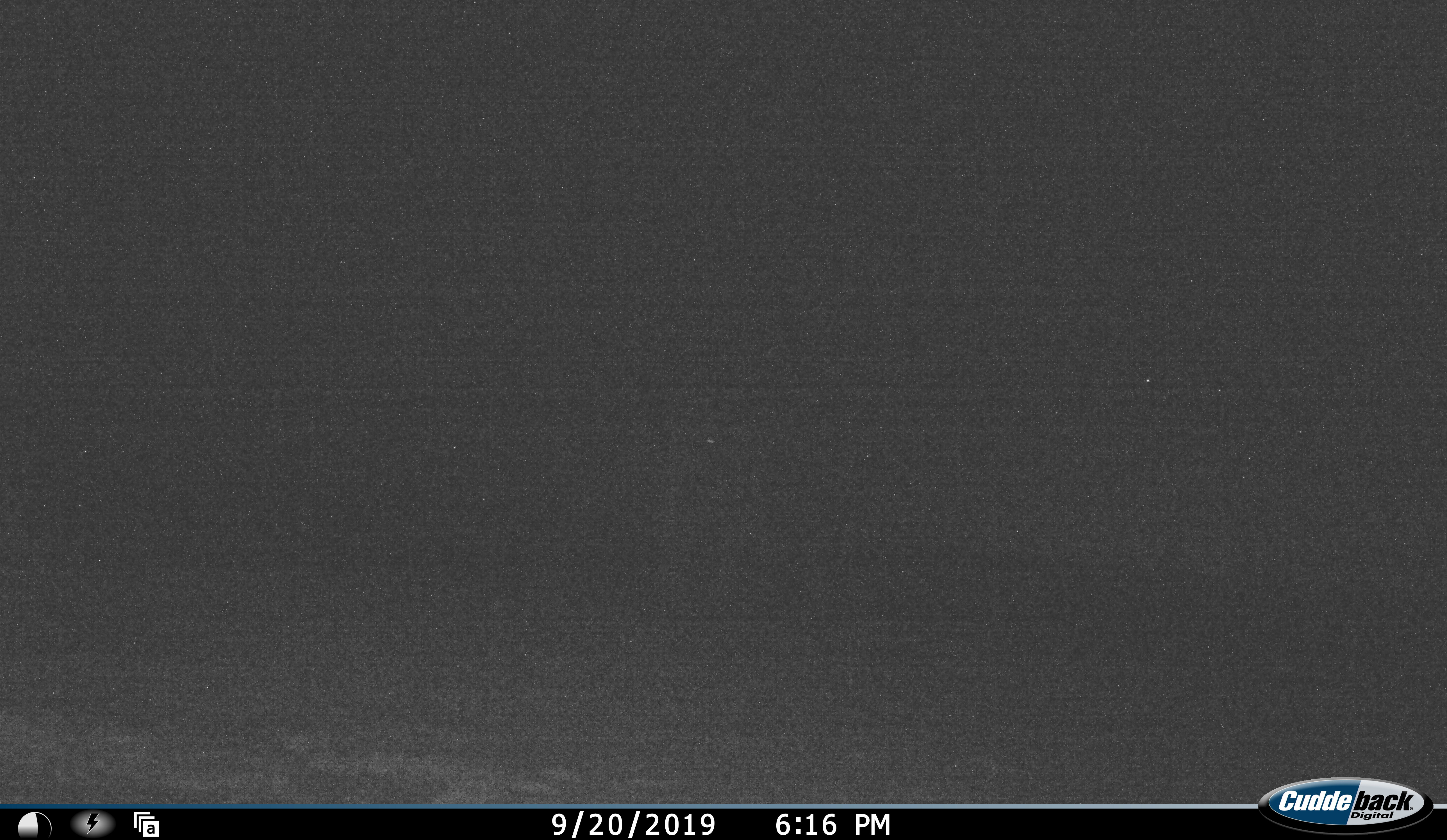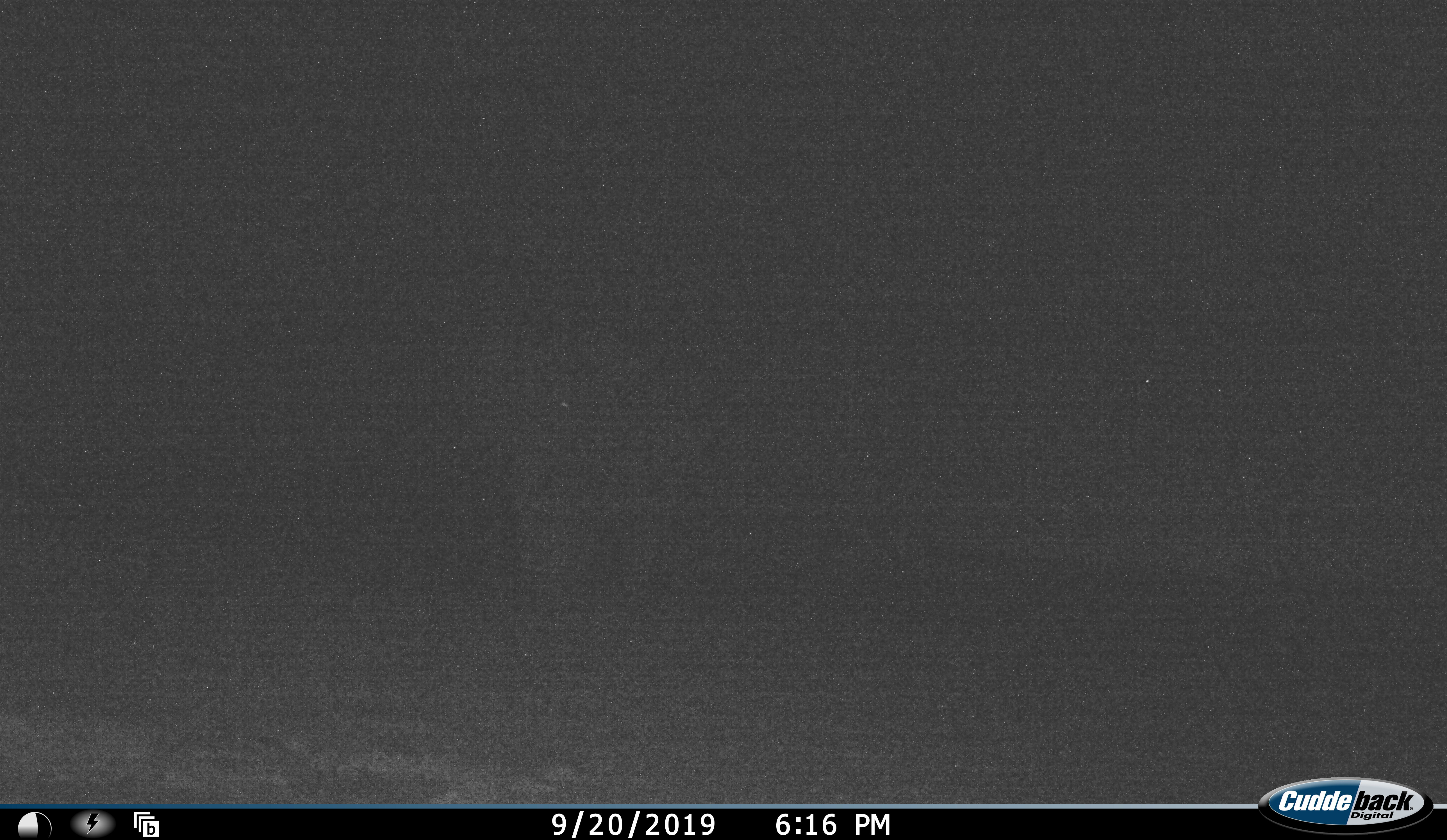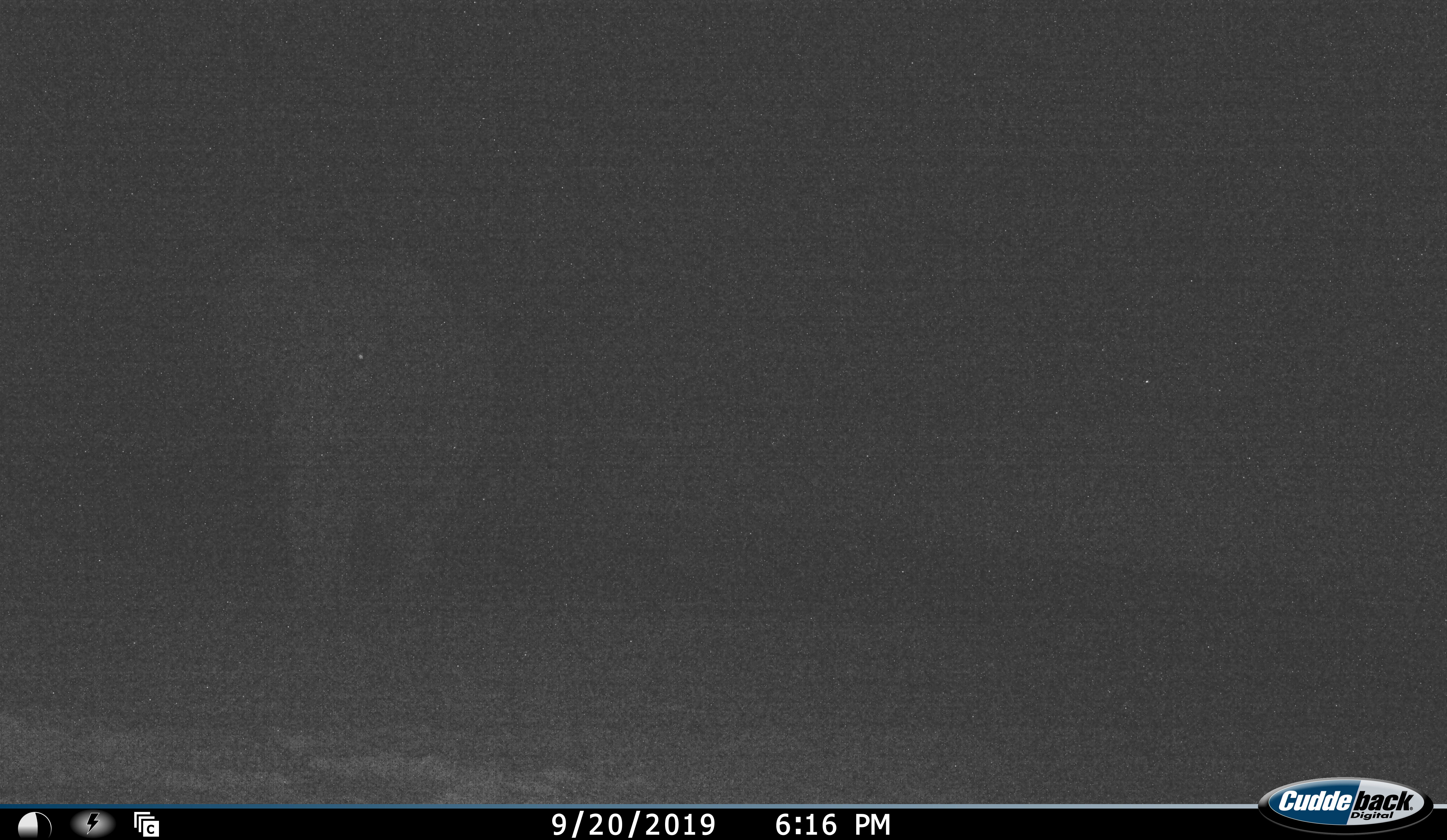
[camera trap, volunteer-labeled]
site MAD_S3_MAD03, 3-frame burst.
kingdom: Animalia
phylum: Chordata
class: Mammalia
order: Proboscidea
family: Elephantidae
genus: Loxodonta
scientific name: Loxodonta africana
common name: african bush elephant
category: elephant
Elephant (african bush elephant) (Loxodonta africana), count 1. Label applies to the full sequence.